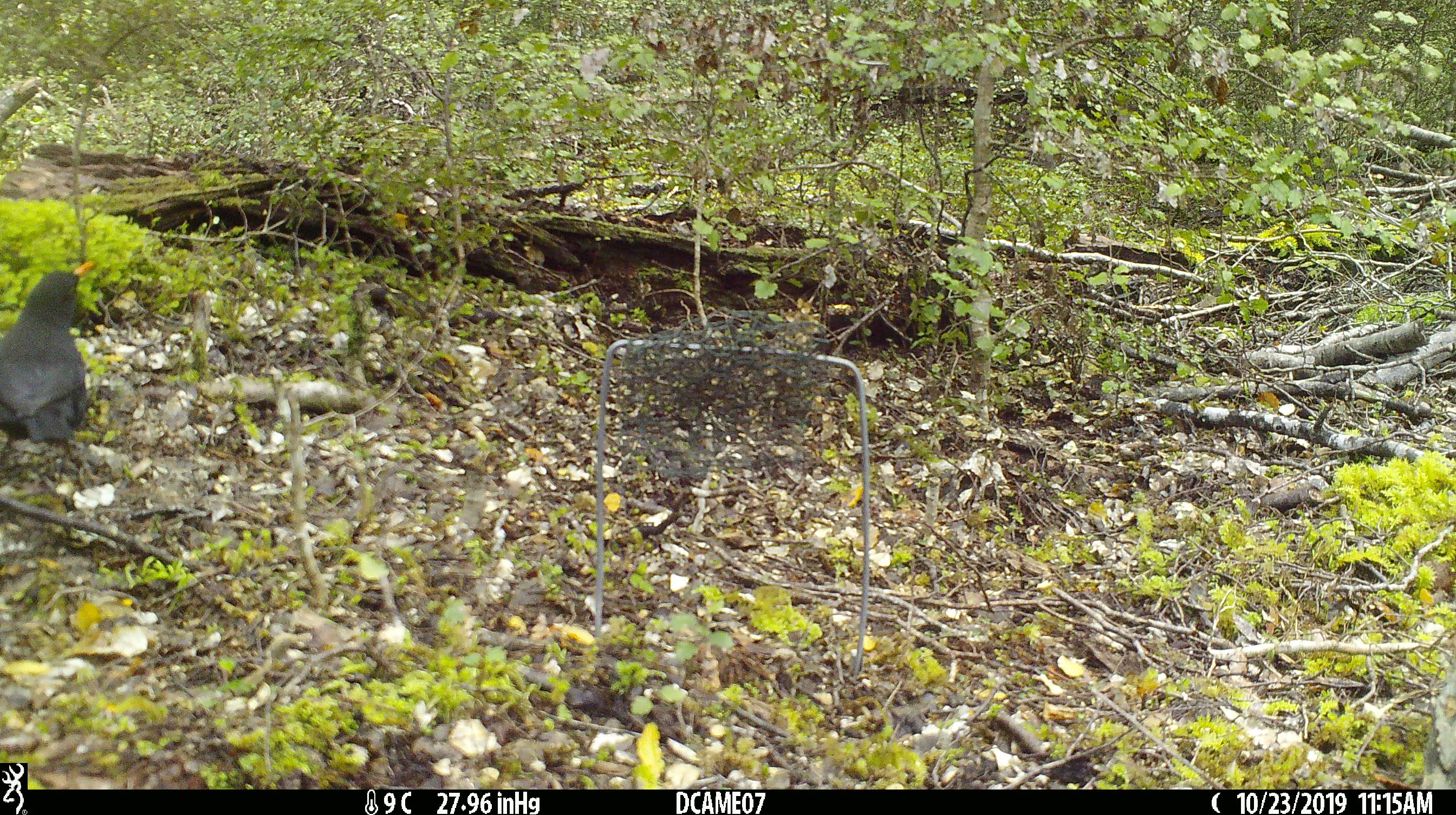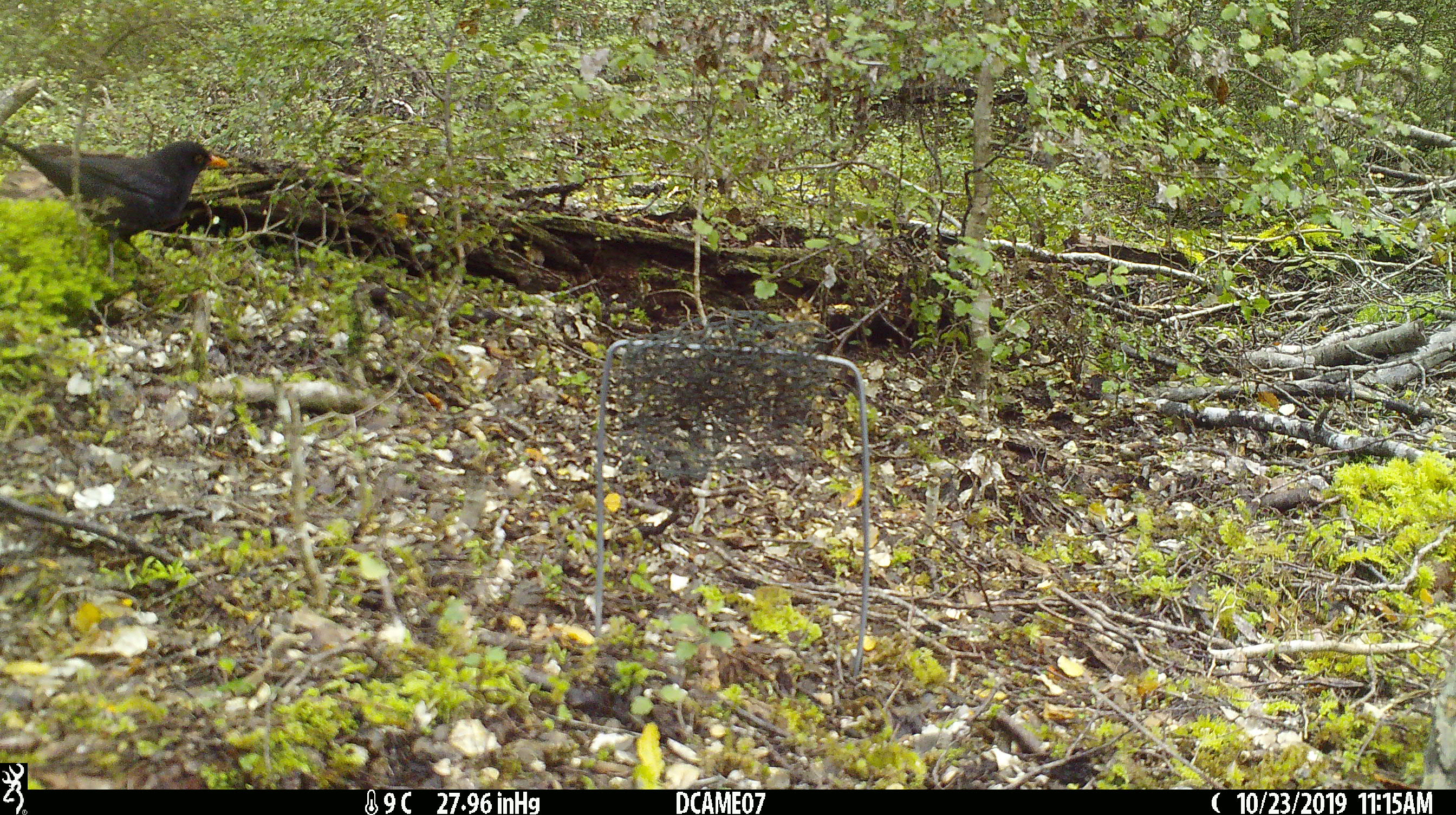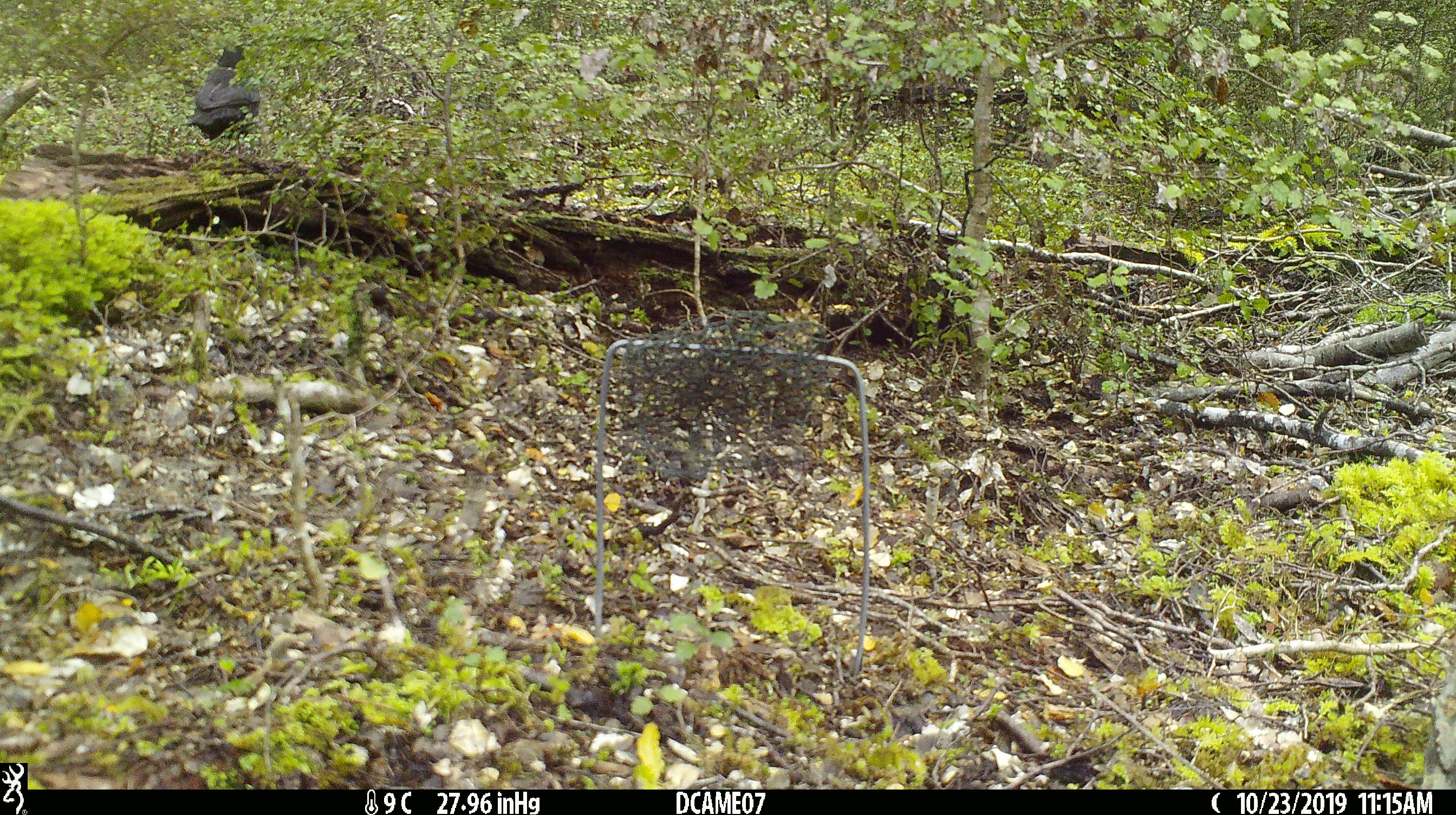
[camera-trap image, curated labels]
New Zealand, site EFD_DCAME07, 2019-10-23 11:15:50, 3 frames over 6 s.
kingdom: Animalia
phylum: Chordata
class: Aves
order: Passeriformes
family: Turdidae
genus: Turdus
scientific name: Turdus merula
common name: eurasian blackbird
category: blackbird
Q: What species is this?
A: Blackbird (eurasian blackbird) (Turdus merula).